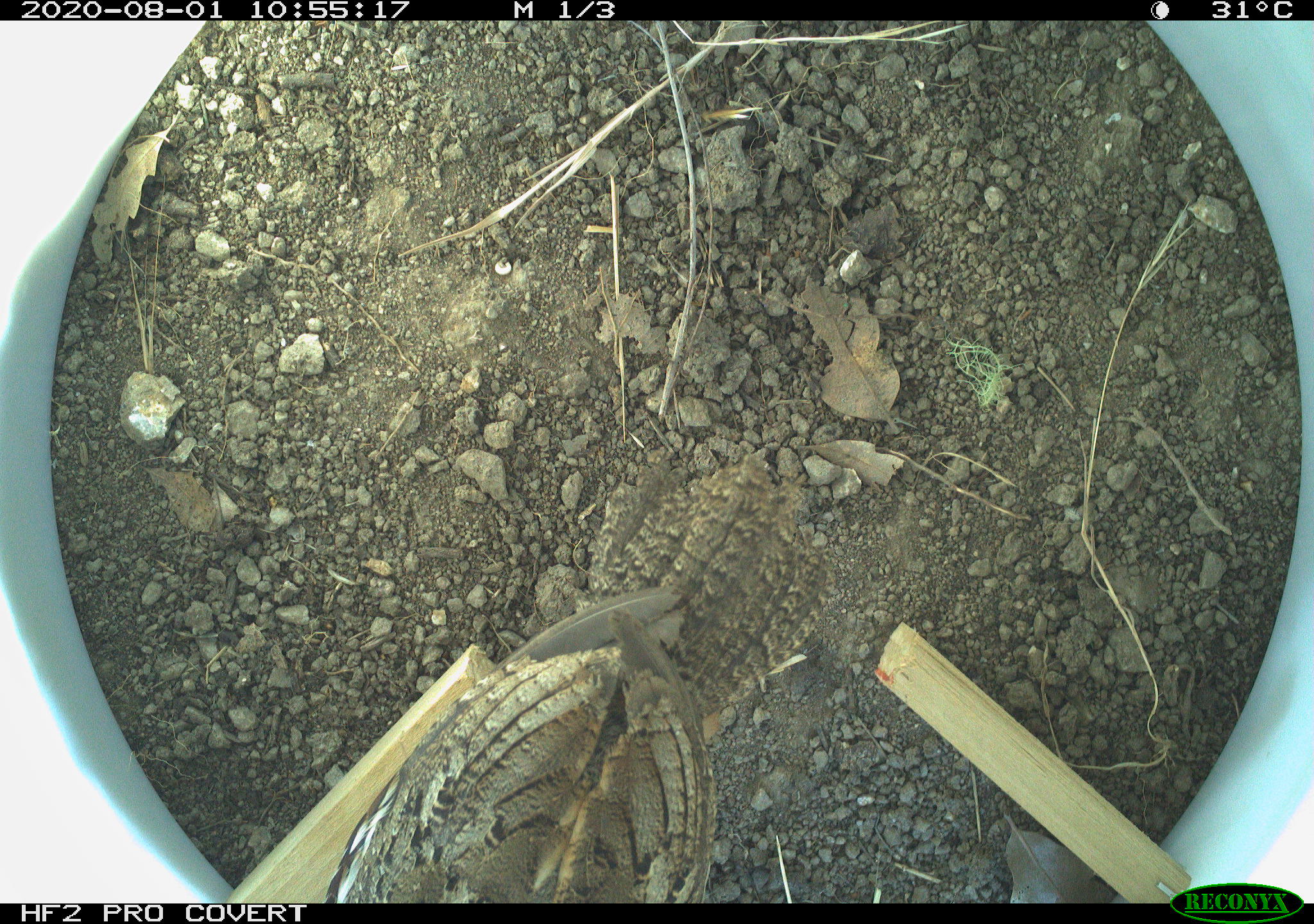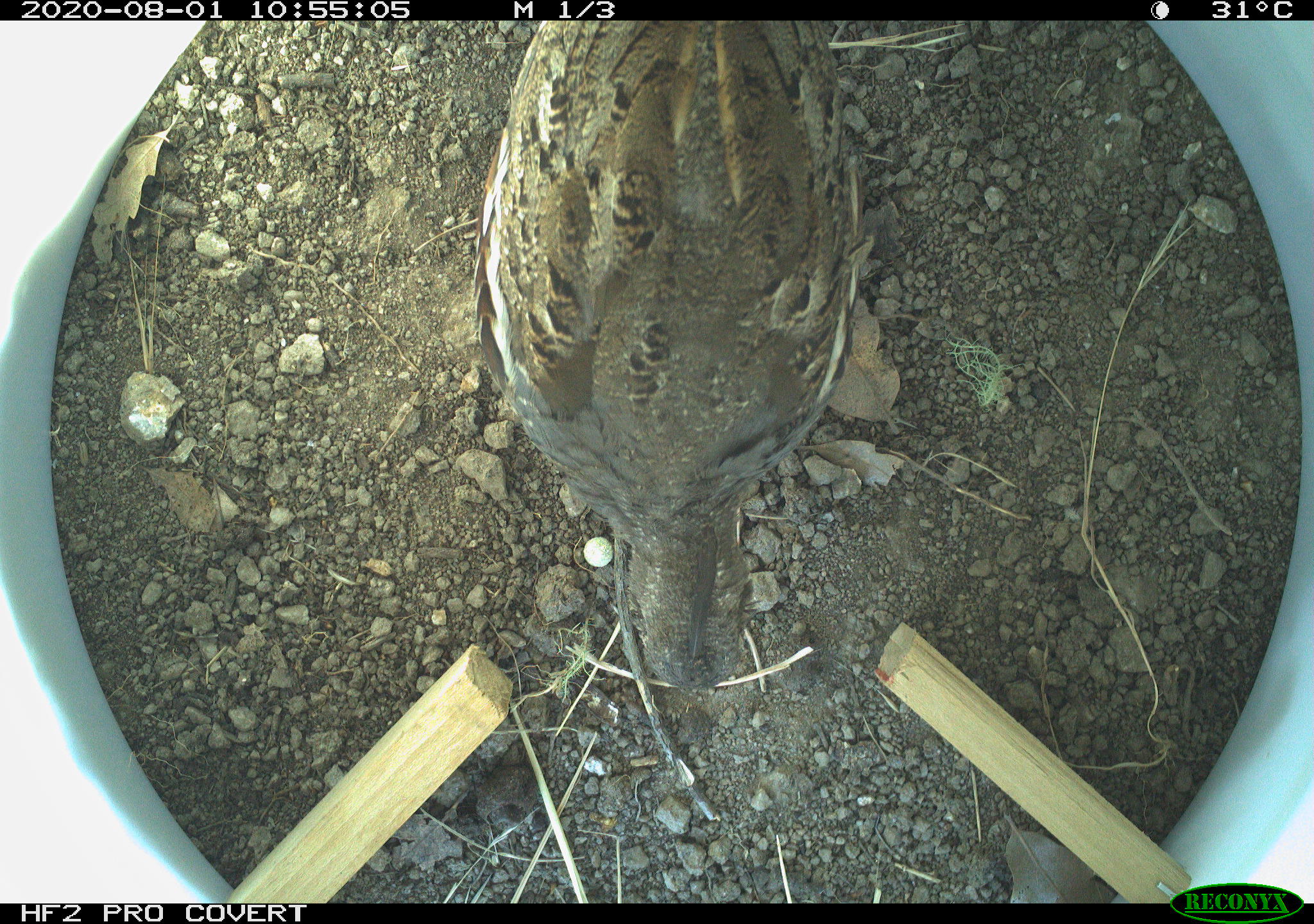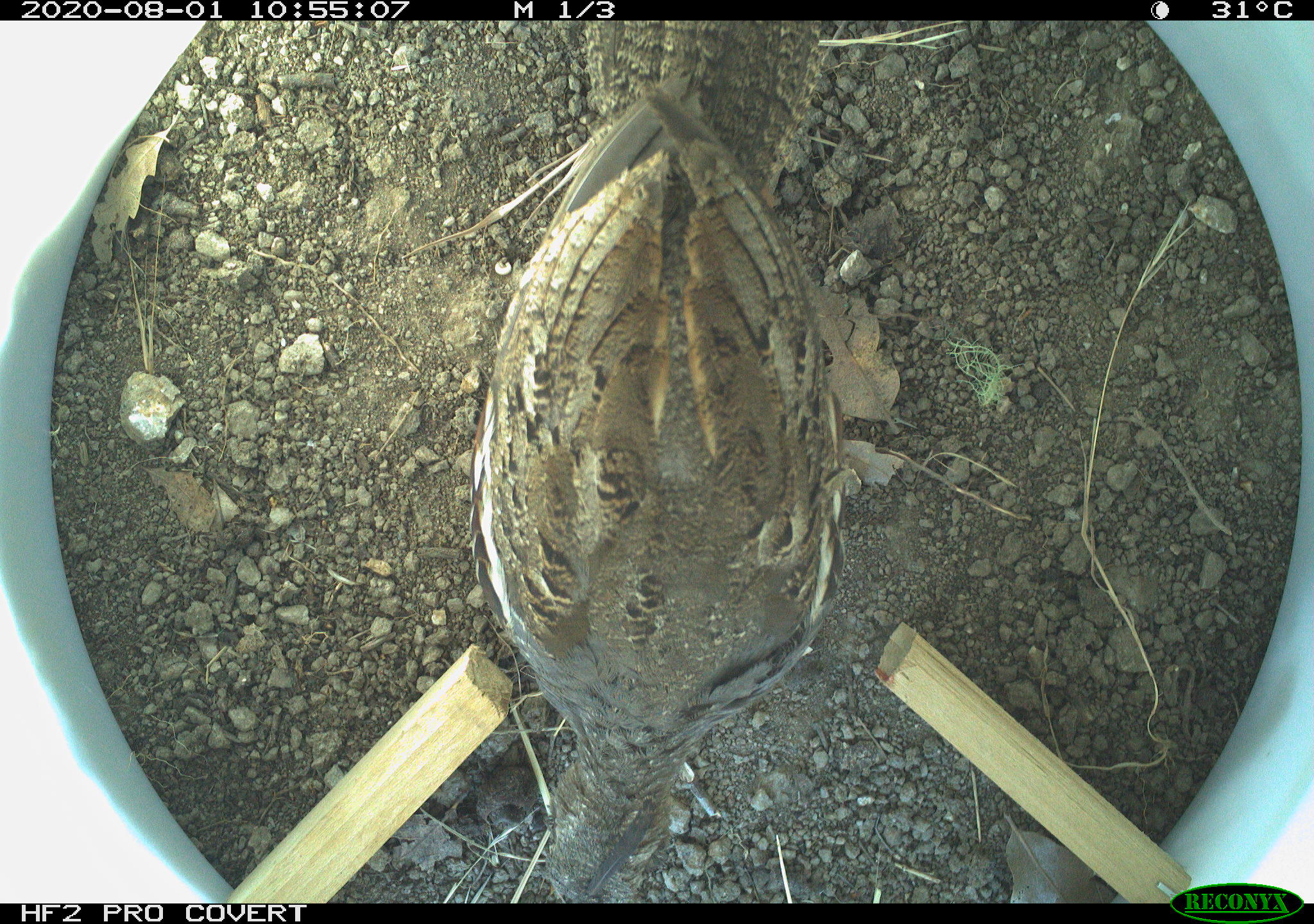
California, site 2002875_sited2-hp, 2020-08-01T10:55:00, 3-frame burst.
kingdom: Animalia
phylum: Chordata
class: Aves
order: Galliformes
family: Phasianidae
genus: Ophrysia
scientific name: Ophrysia superciliosa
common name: mountain quail